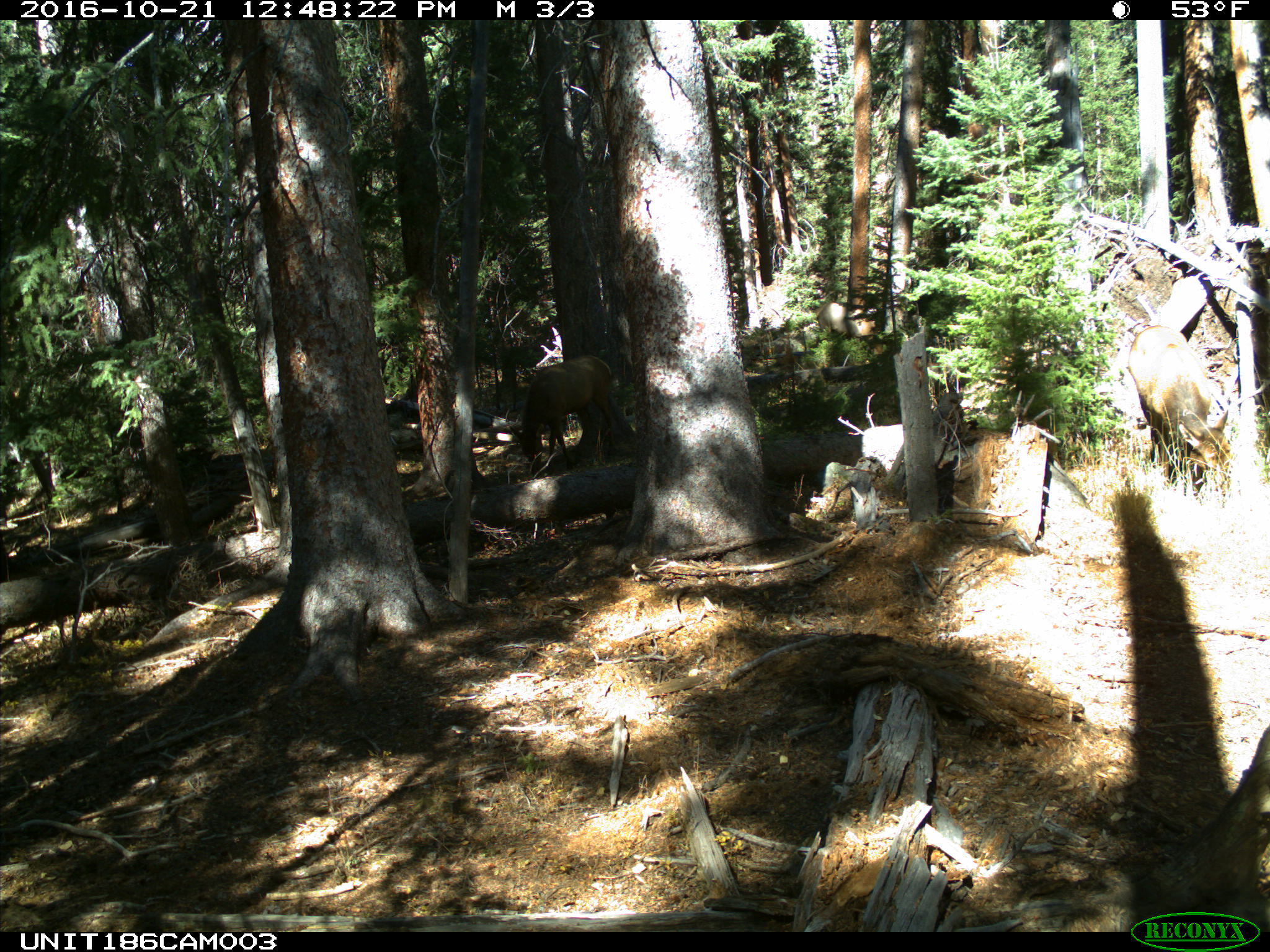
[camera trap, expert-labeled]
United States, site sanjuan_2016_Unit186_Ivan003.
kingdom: Animalia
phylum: Chordata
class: Mammalia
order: Artiodactyla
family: Cervidae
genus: Cervus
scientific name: Cervus elaphus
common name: red deer